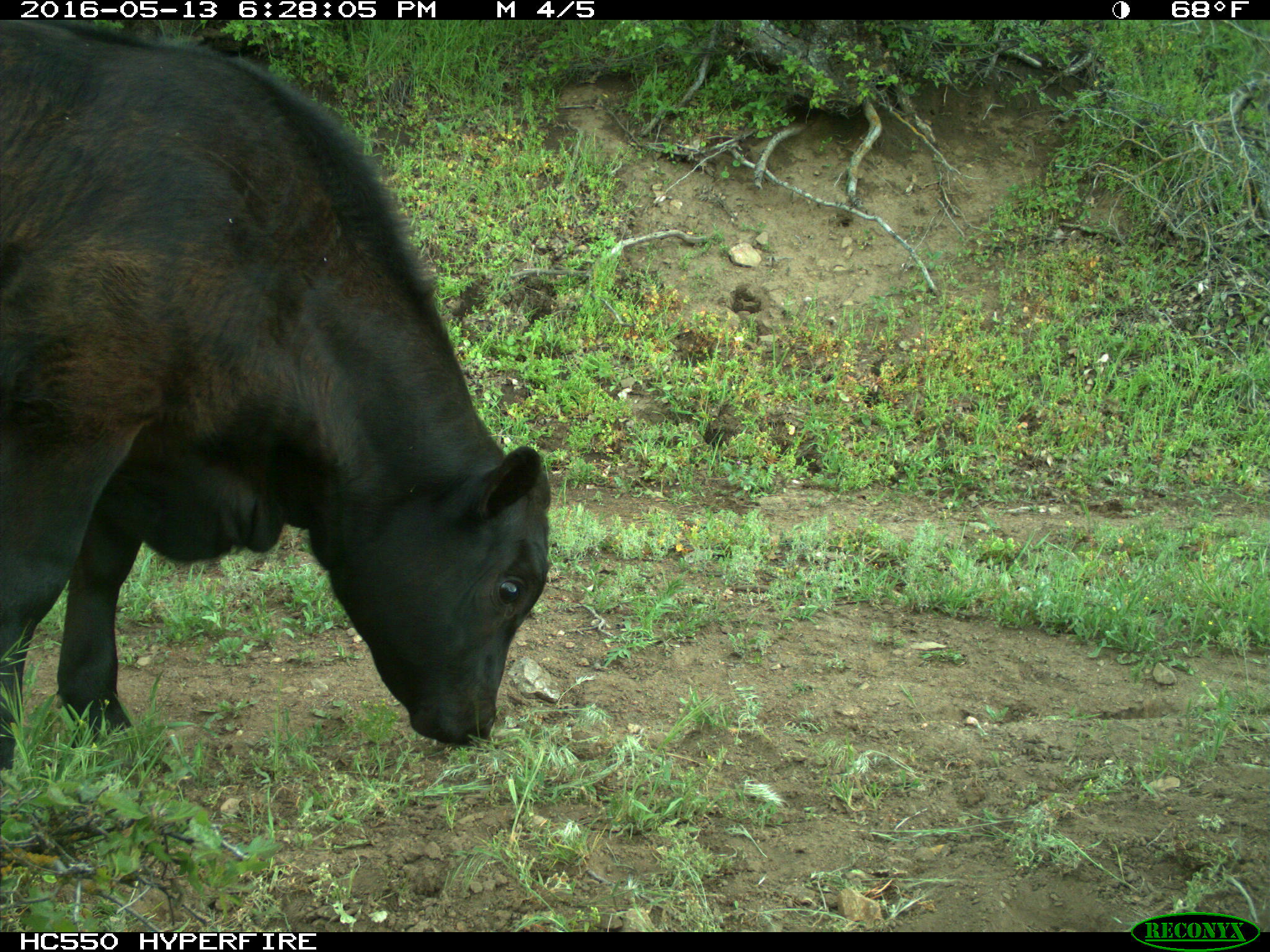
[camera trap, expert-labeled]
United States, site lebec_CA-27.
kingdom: Animalia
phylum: Chordata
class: Mammalia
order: Artiodactyla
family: Bovidae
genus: Bos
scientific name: Bos taurus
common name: domestic cow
Bos taurus (domestic cow).